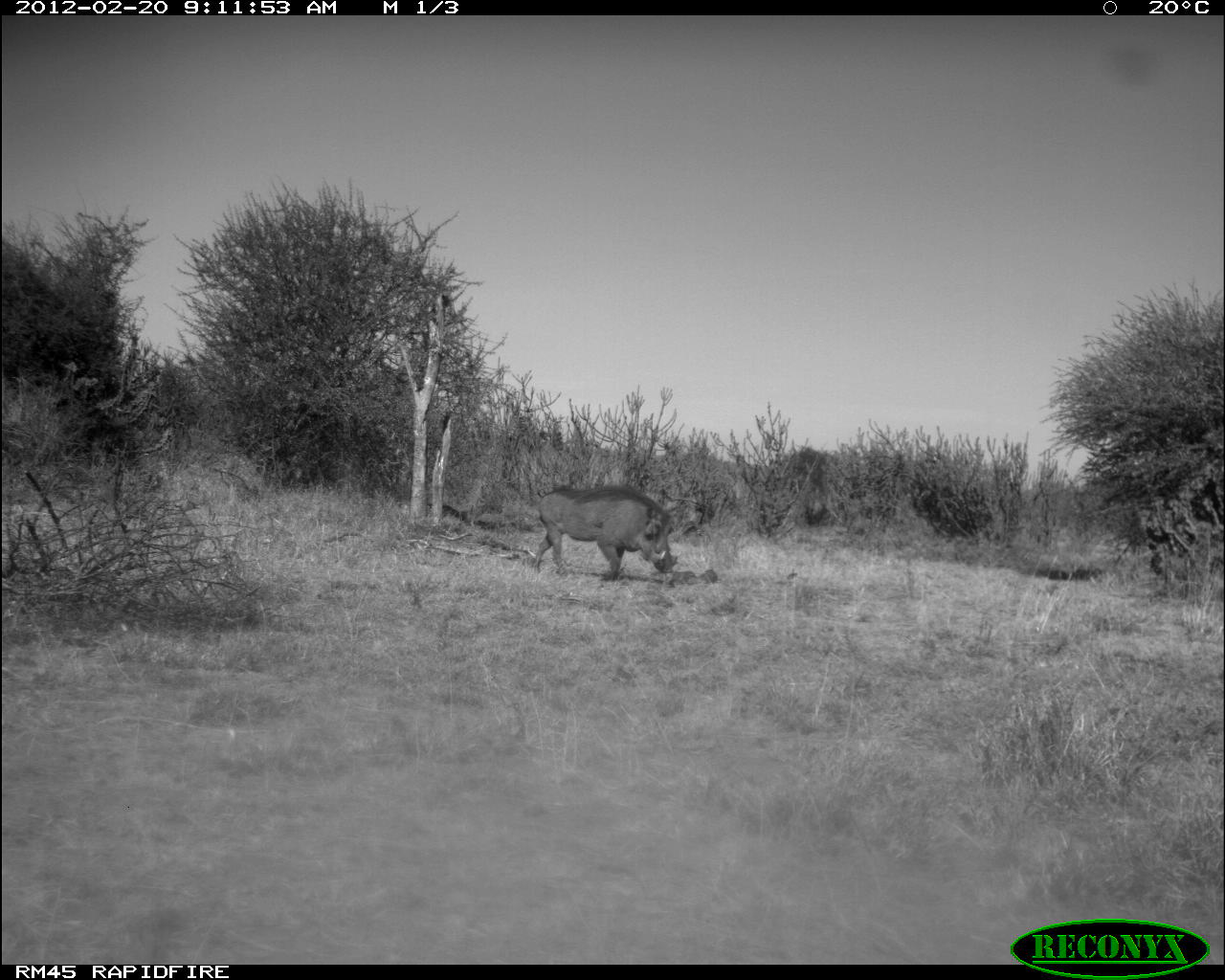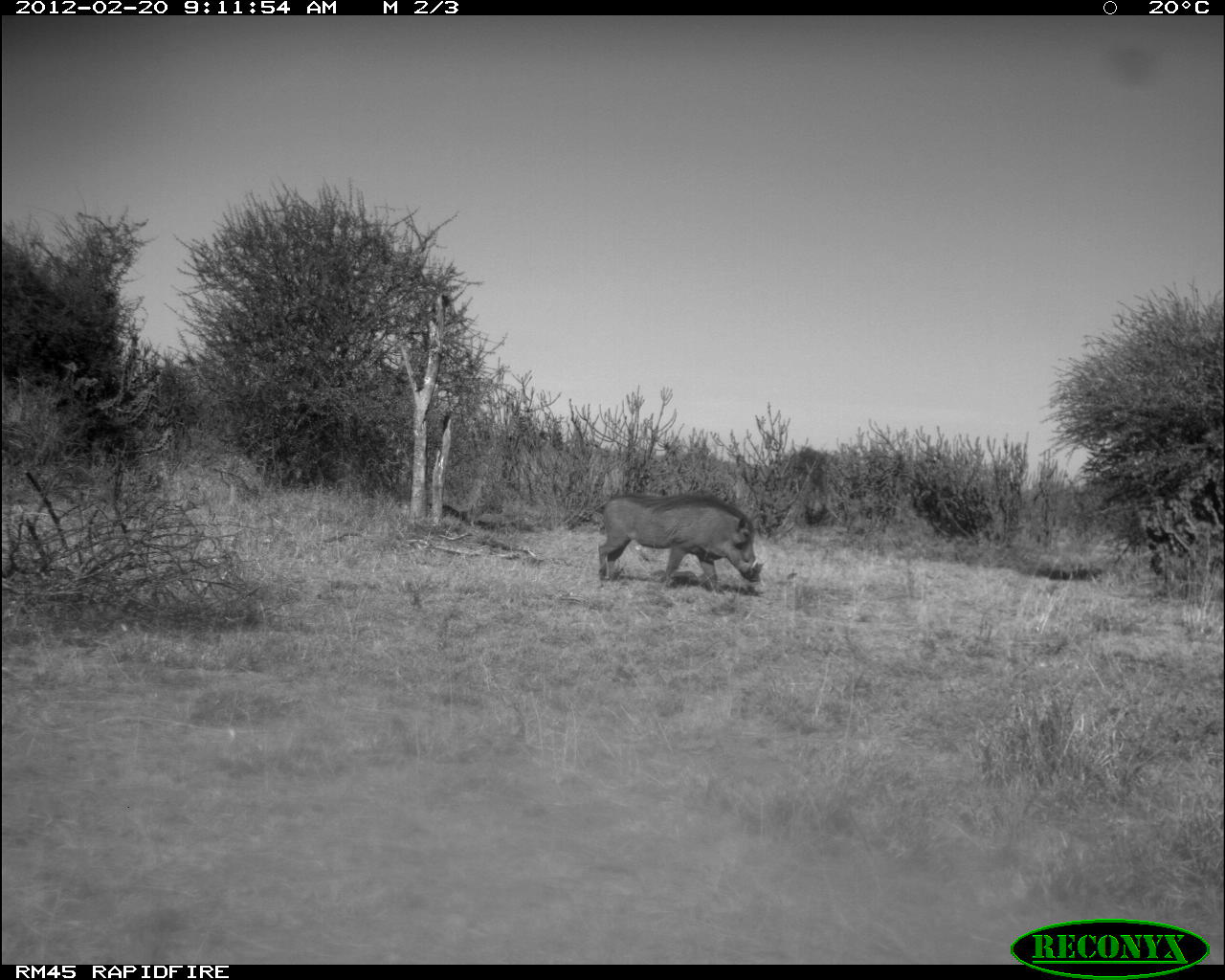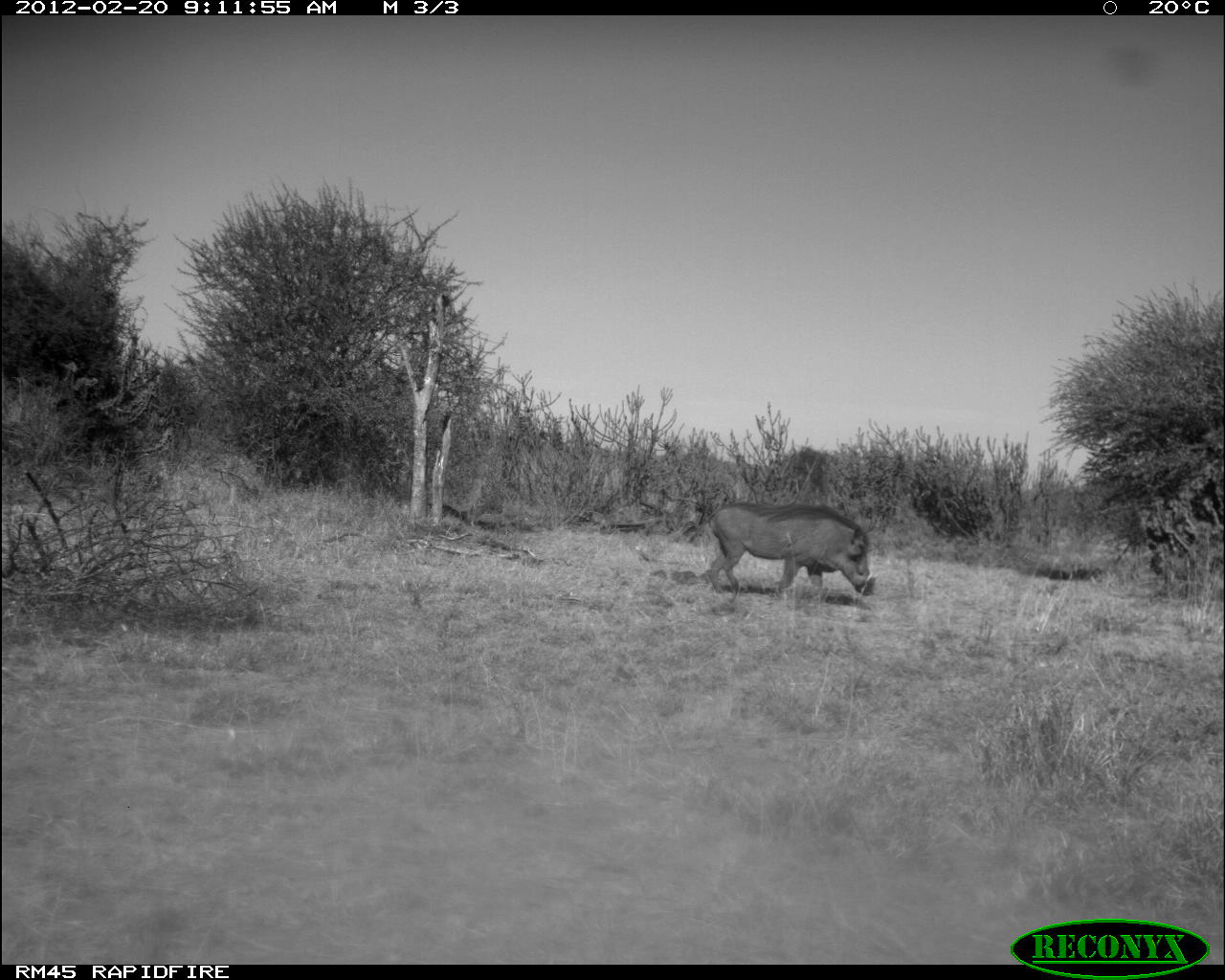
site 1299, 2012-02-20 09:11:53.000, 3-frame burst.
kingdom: Animalia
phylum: Chordata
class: Mammalia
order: Artiodactyla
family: Suidae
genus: Phacochoerus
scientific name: Phacochoerus africanus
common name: common warthog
Phacochoerus africanus (common warthog), count 1.